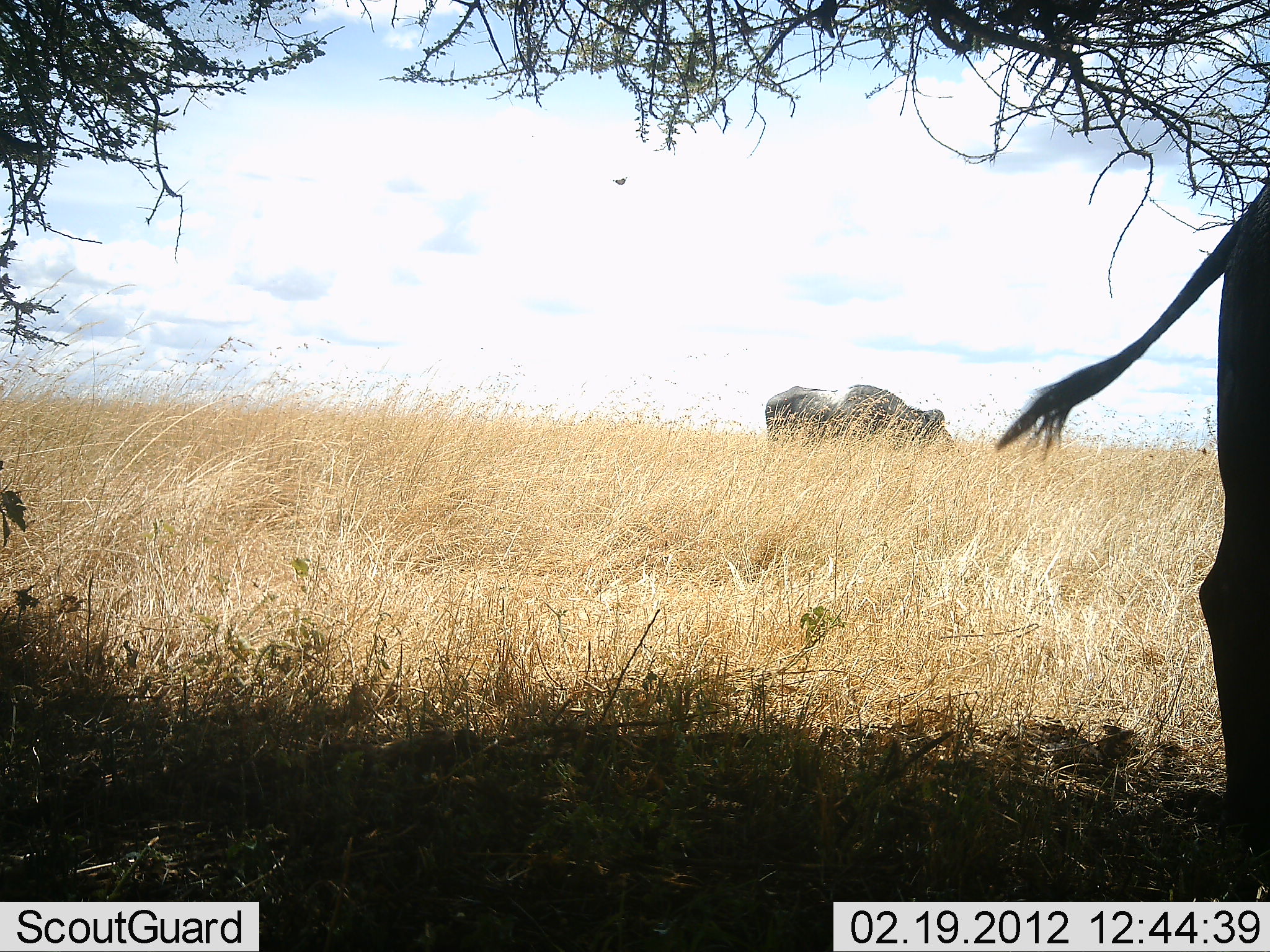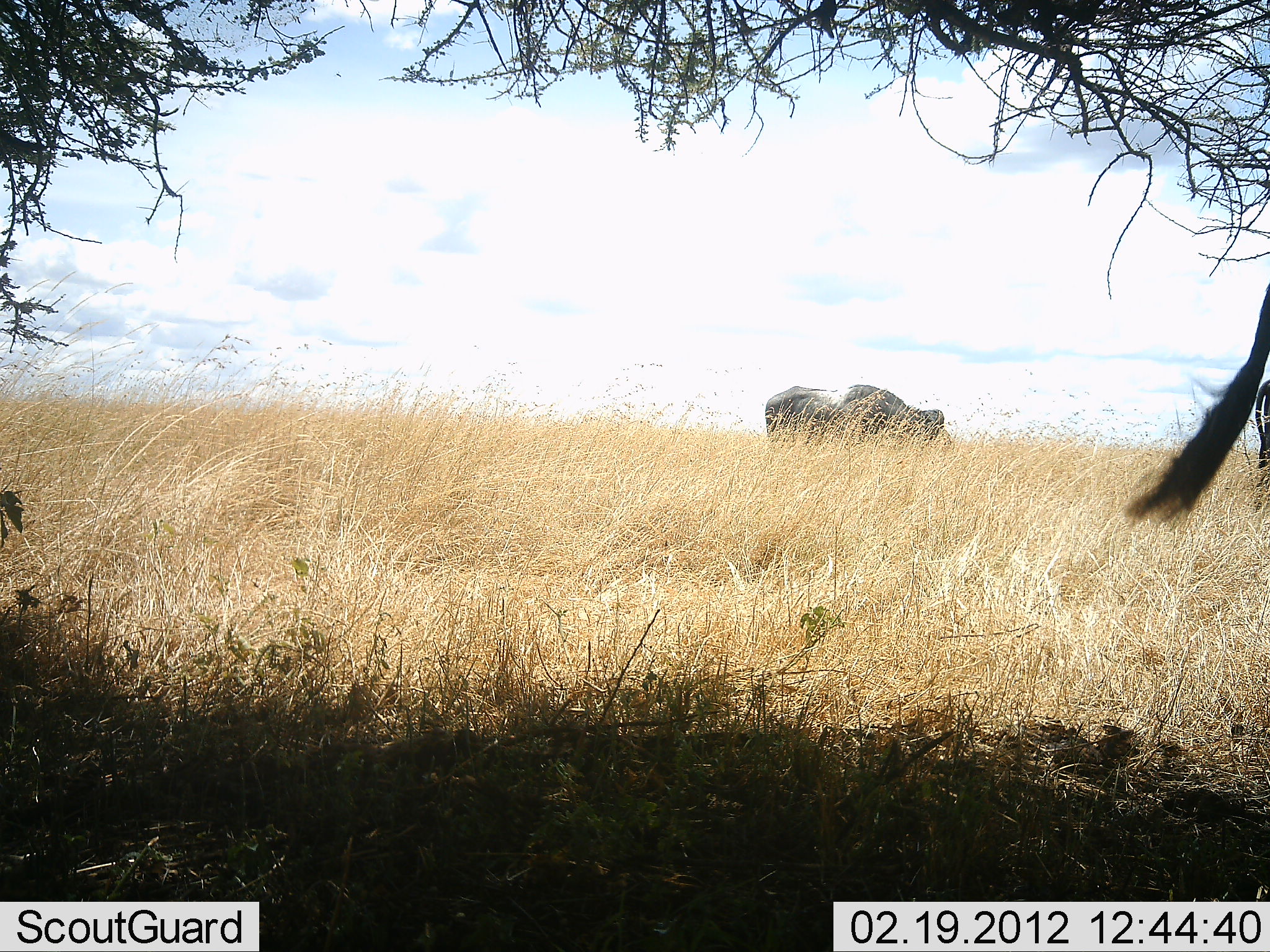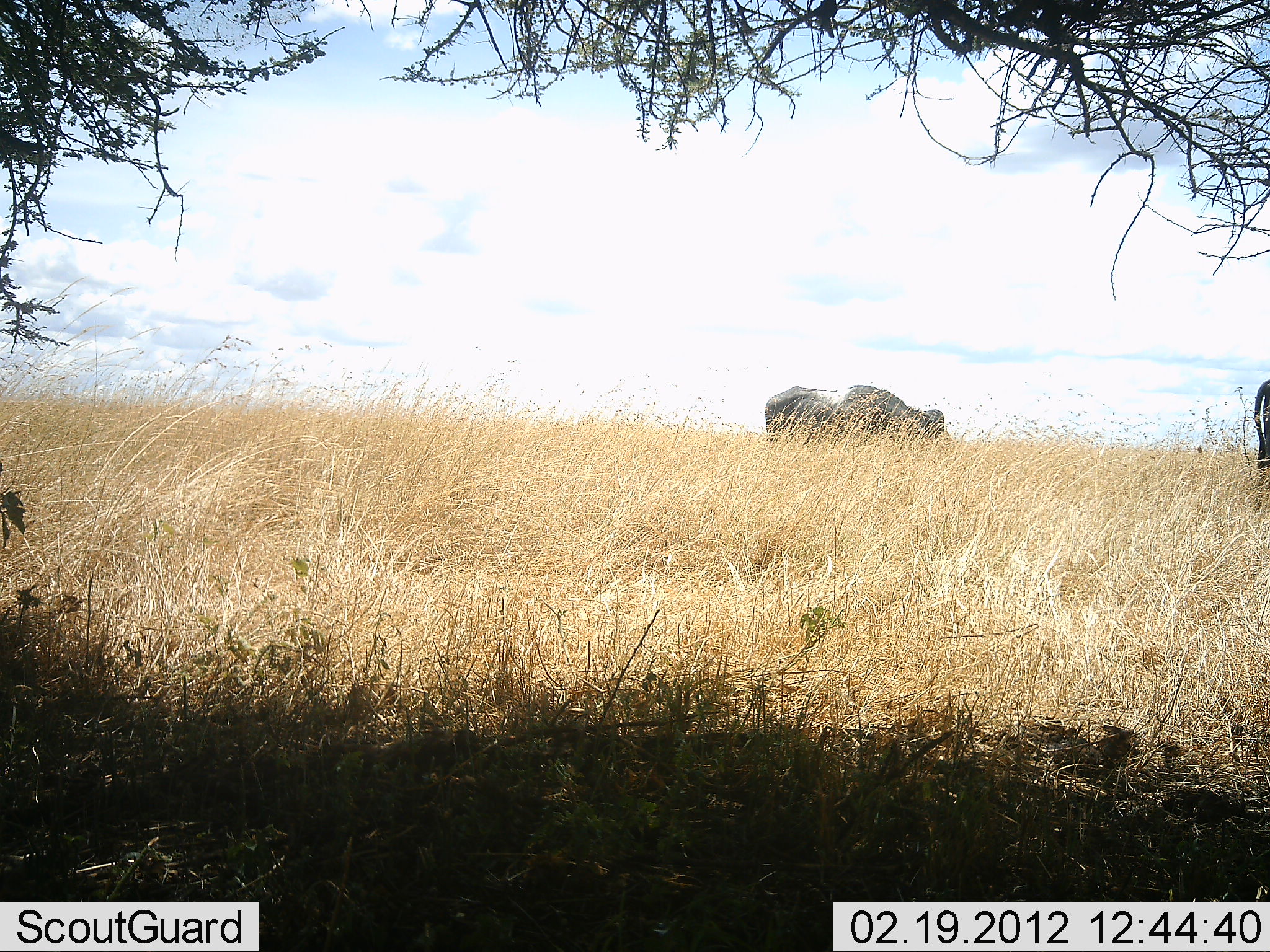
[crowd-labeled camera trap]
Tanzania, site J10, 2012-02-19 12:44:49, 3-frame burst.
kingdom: Animalia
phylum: Chordata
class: Mammalia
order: Artiodactyla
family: Bovidae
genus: Syncerus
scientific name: Syncerus caffer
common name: cape buffalo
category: buffalo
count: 3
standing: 72%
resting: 0%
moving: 28%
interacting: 0%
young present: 0%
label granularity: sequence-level